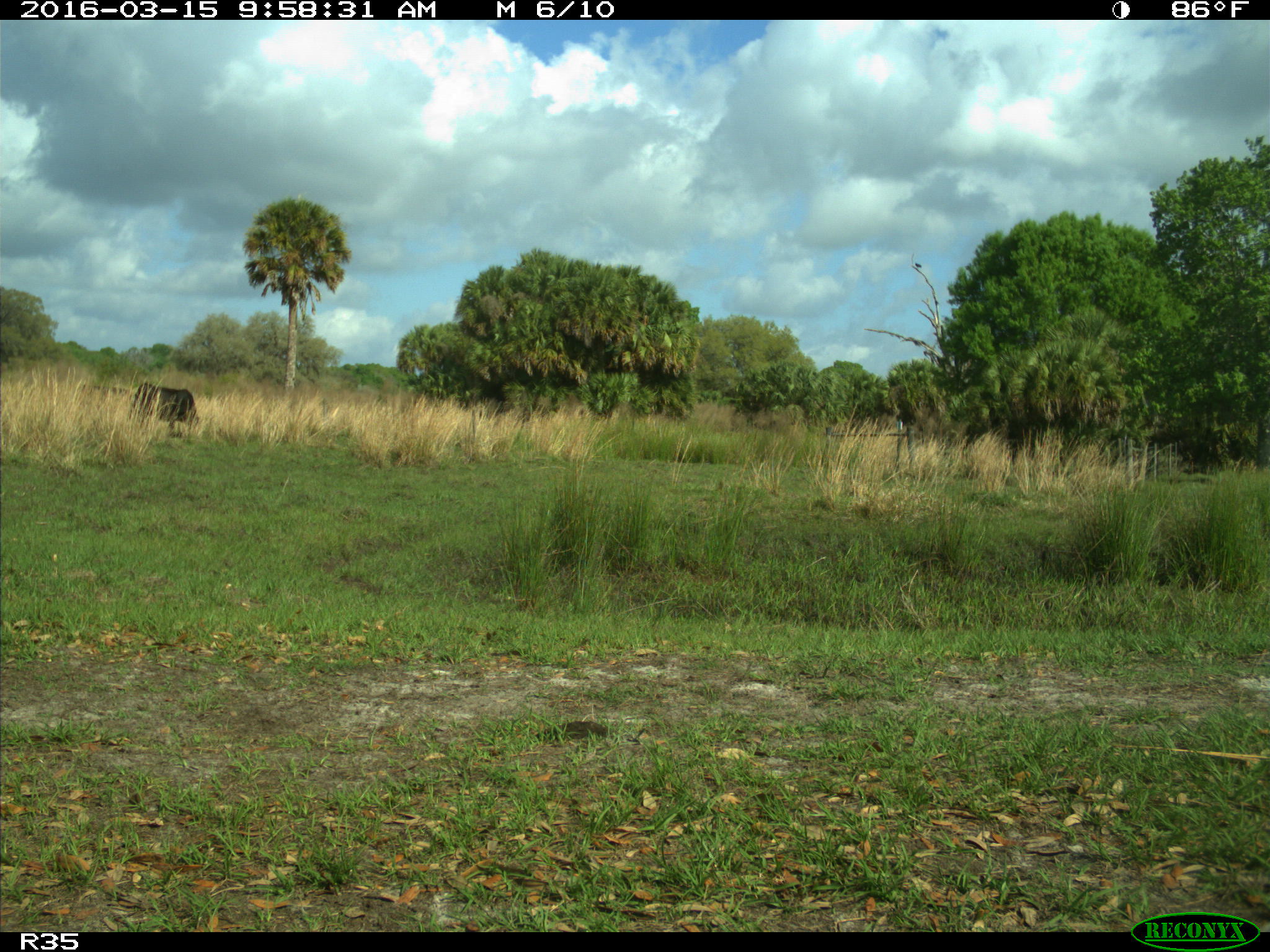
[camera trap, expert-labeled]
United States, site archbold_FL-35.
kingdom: Animalia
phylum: Chordata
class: Mammalia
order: Artiodactyla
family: Bovidae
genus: Bos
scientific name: Bos taurus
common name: domestic cow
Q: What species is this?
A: Bos taurus (domestic cow).